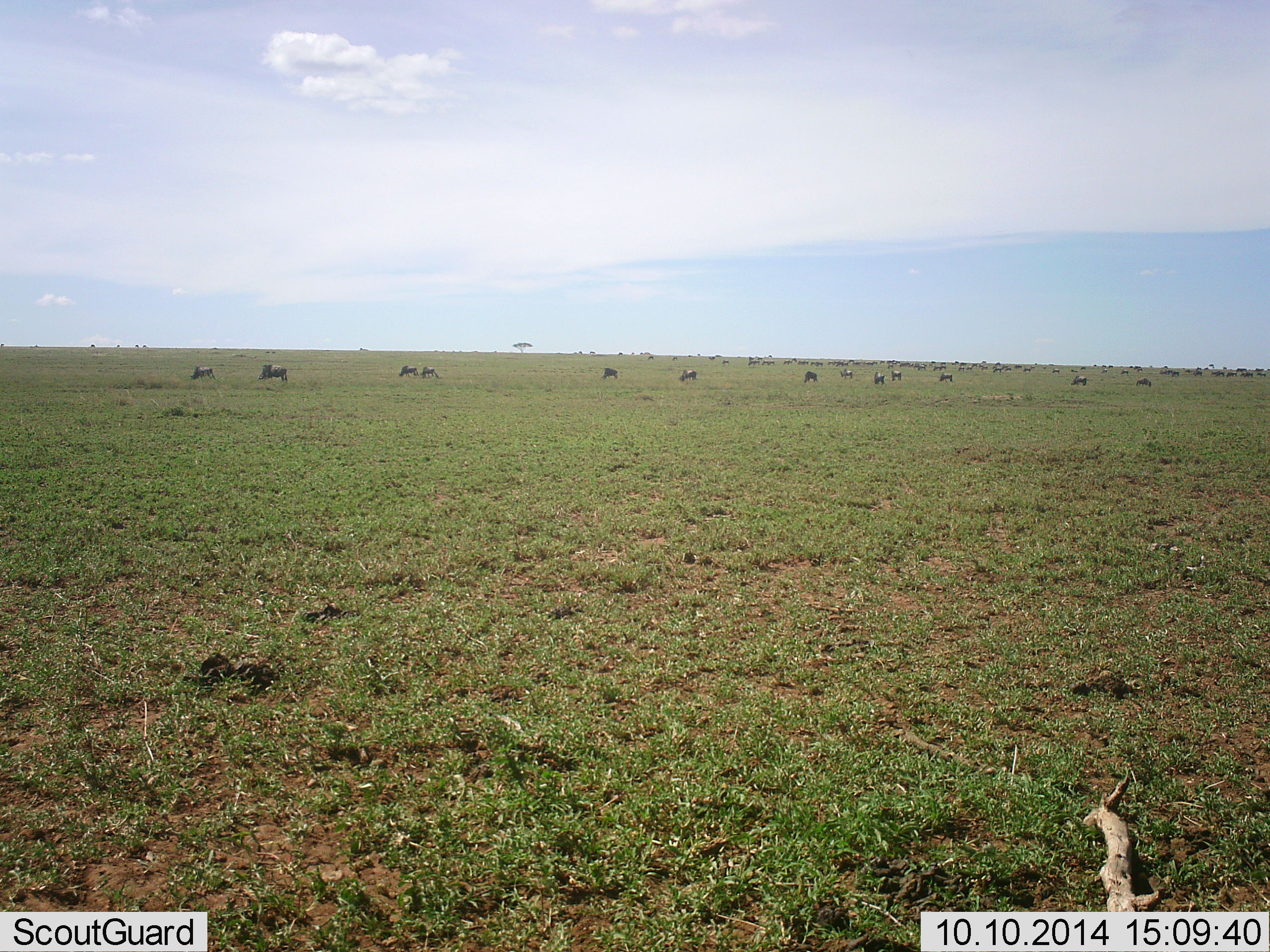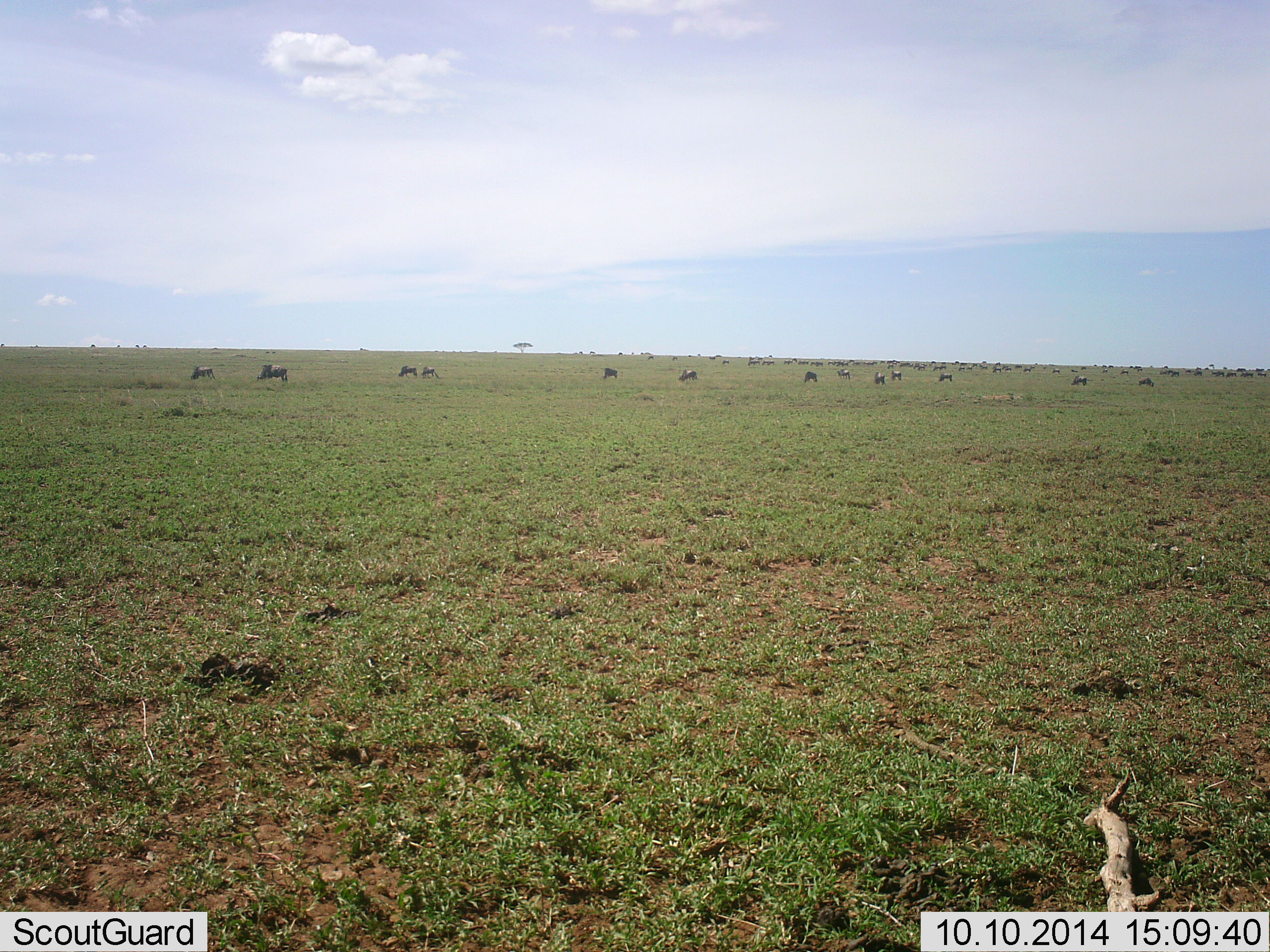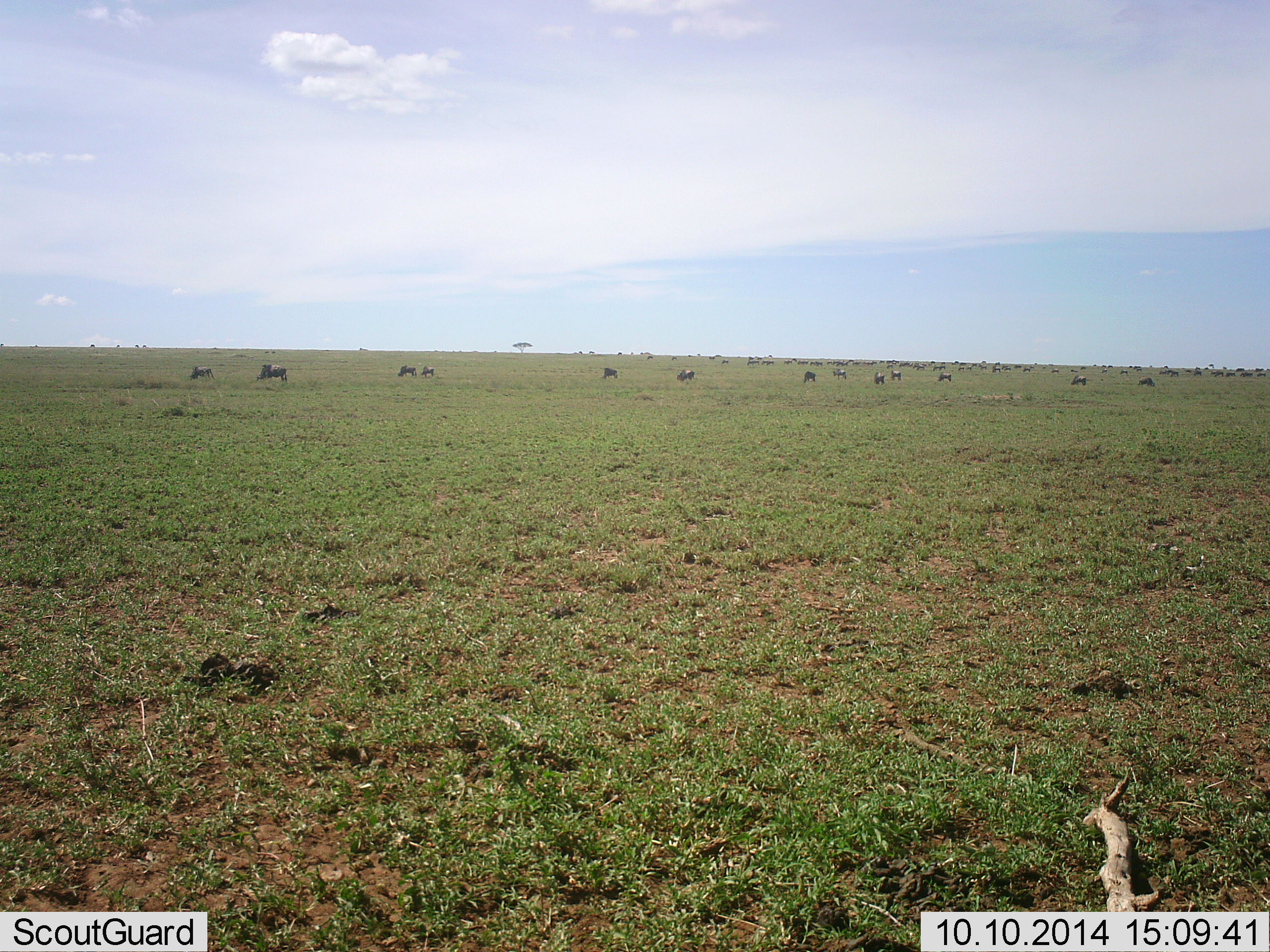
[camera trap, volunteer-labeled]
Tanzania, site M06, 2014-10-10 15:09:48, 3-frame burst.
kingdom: Animalia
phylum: Chordata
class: Mammalia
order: Artiodactyla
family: Bovidae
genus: Connochaetes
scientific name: Connochaetes taurinus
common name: blue wildebeest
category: wildebeest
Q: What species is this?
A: Wildebeest (blue wildebeest) (Connochaetes taurinus).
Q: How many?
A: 51+.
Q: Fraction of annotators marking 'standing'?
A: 60%.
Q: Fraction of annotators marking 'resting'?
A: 0%.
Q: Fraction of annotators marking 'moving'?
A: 10%.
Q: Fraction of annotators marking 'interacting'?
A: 0%.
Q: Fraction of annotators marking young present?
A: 0%.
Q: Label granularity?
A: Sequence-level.